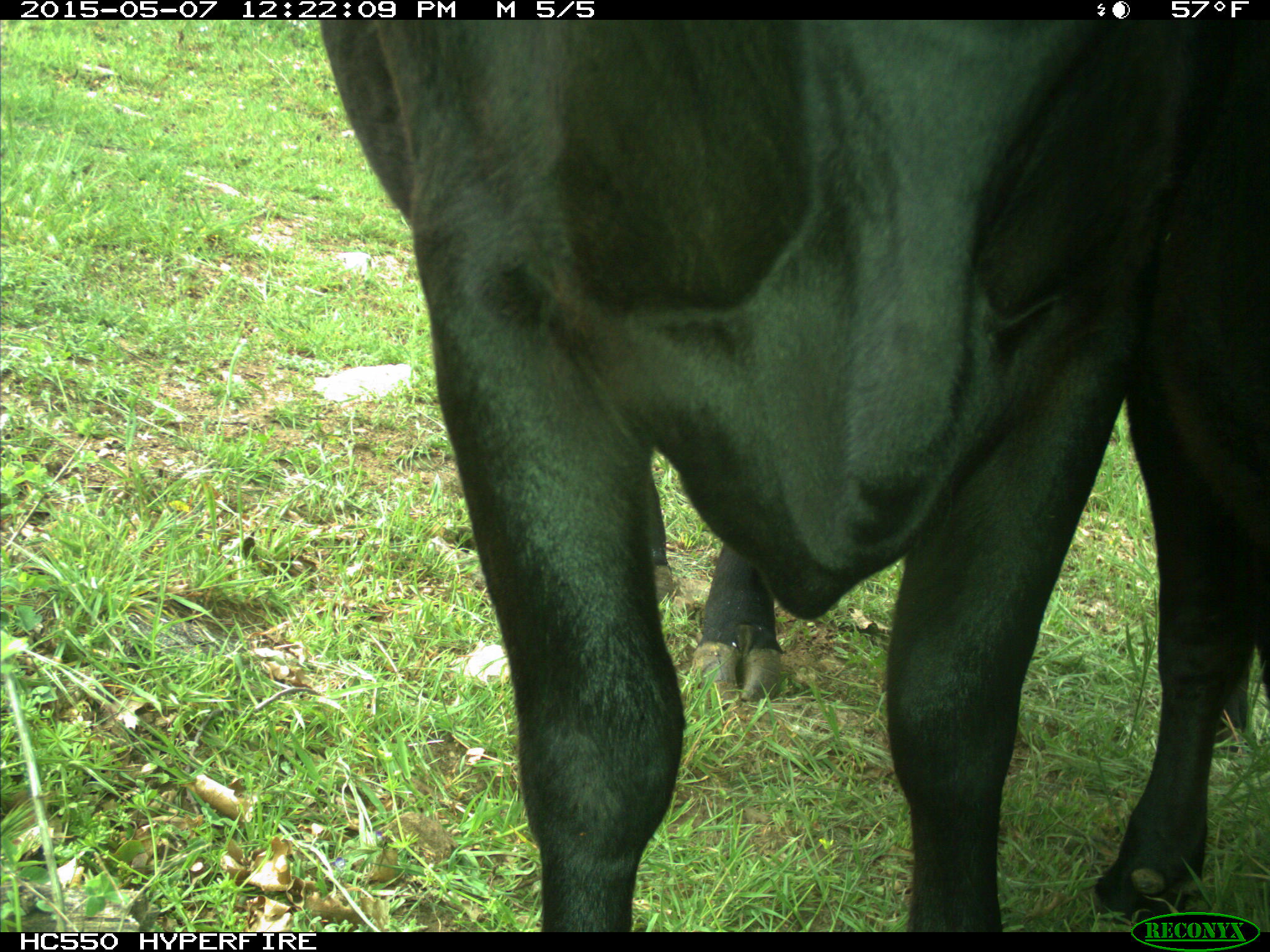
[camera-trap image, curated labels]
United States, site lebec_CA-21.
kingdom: Animalia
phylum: Chordata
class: Mammalia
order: Artiodactyla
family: Bovidae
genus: Bos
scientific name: Bos taurus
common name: domestic cow